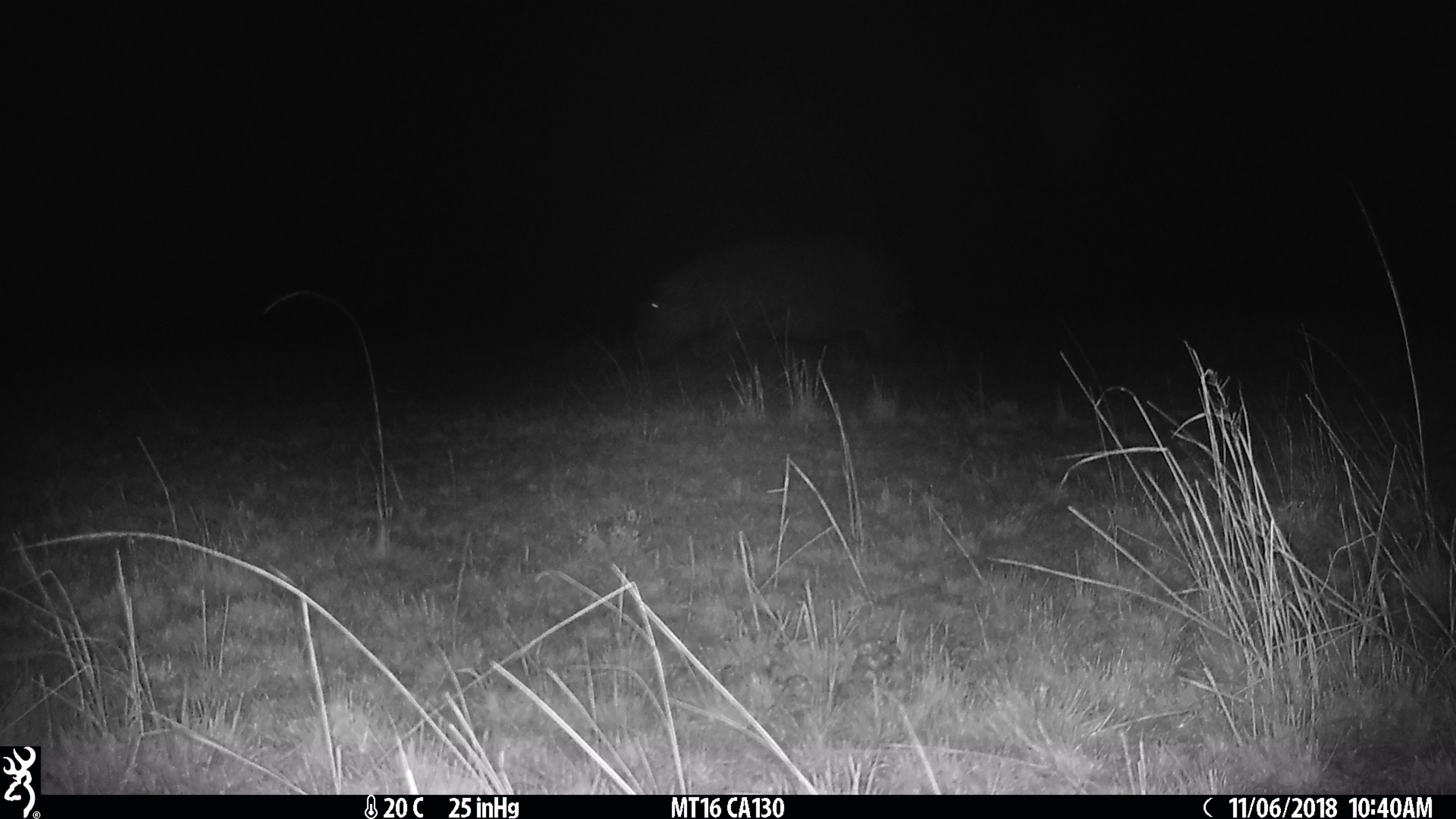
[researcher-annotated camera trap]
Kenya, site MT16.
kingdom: Animalia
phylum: Chordata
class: Mammalia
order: Artiodactyla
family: Hippopotamidae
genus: Hippopotamus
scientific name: Hippopotamus amphibius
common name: hippopotamus